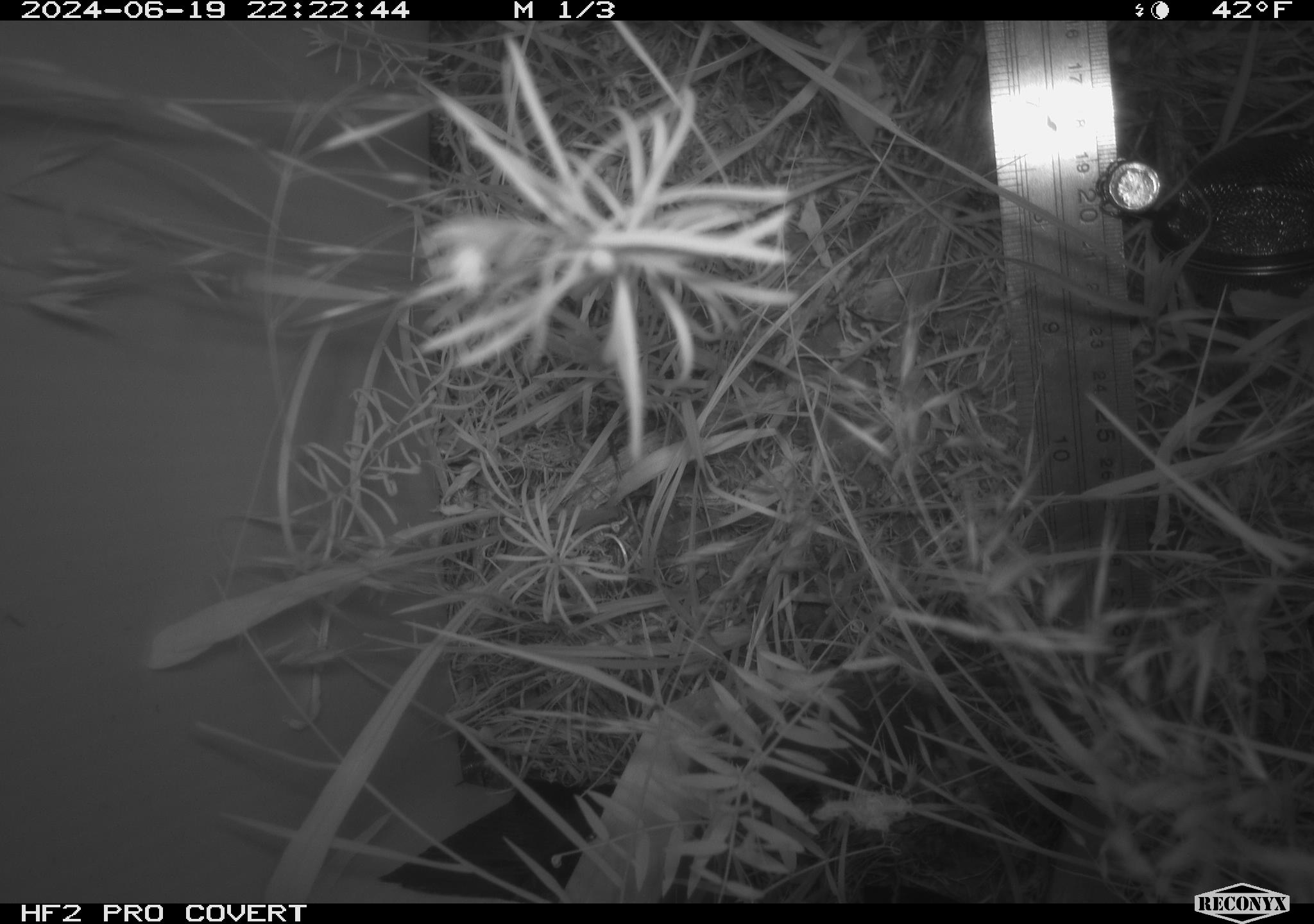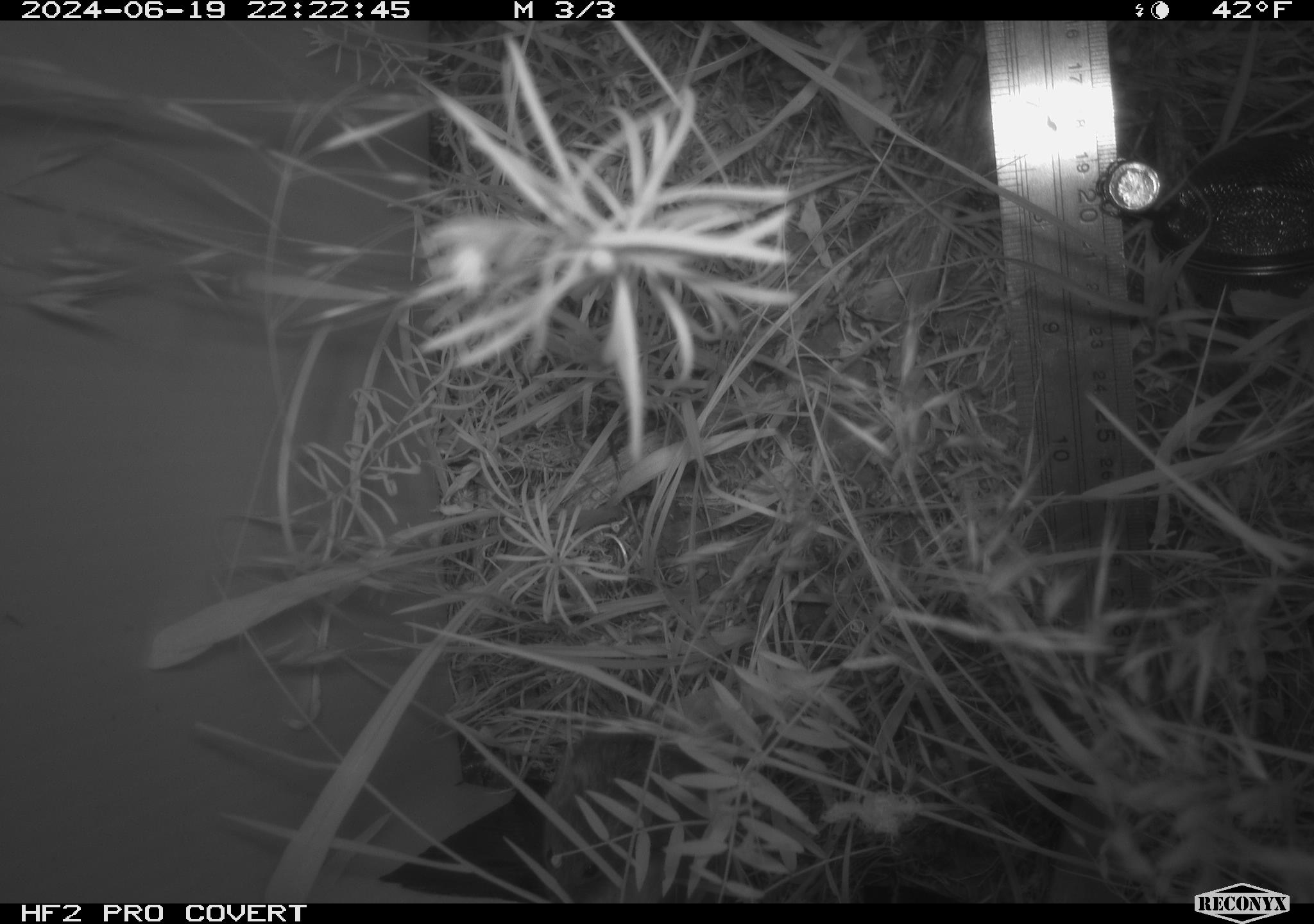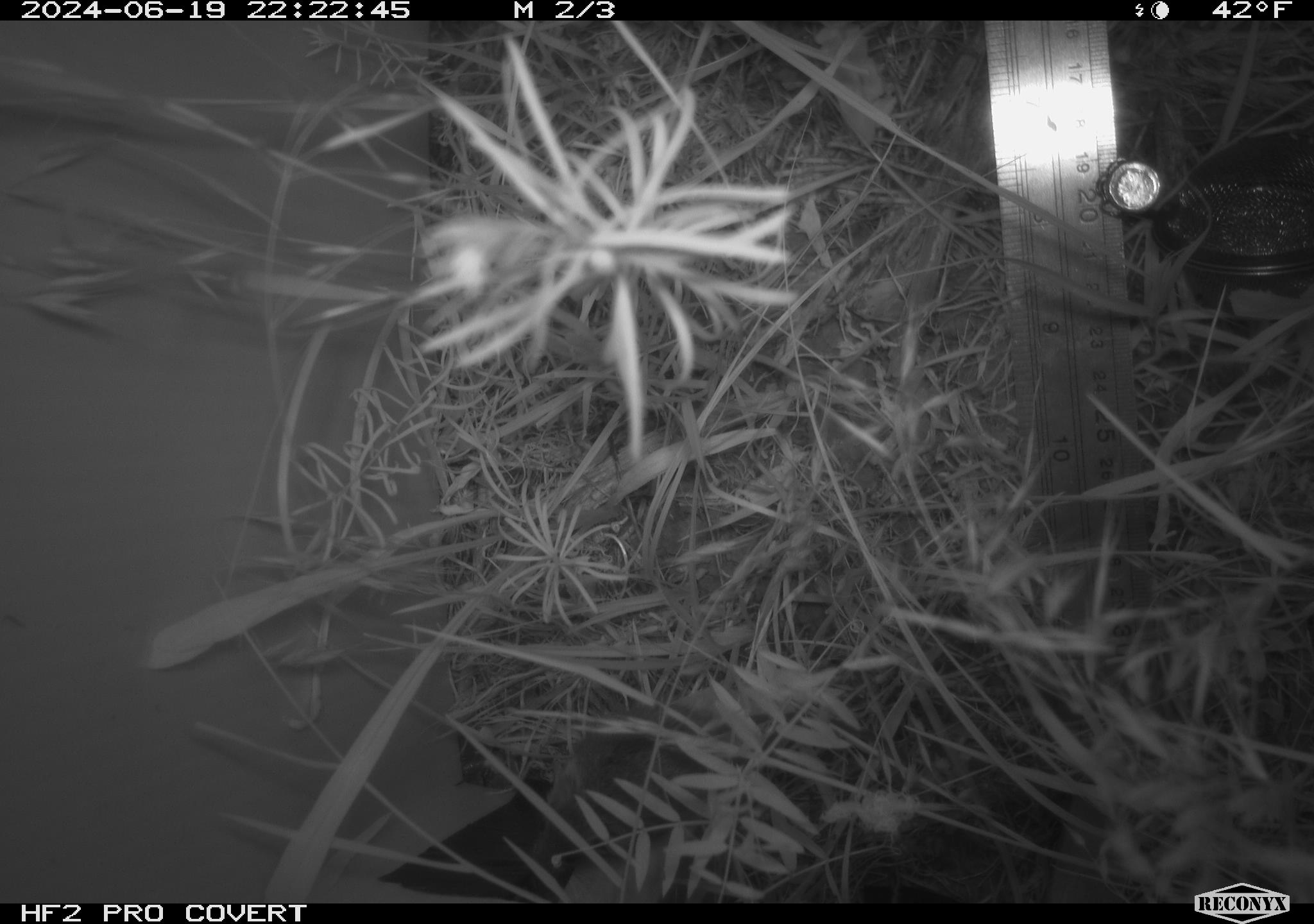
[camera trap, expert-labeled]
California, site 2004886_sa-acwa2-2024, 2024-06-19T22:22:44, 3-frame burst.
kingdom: Animalia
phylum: Chordata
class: Mammalia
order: Rodentia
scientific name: Rodentia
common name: mouse species